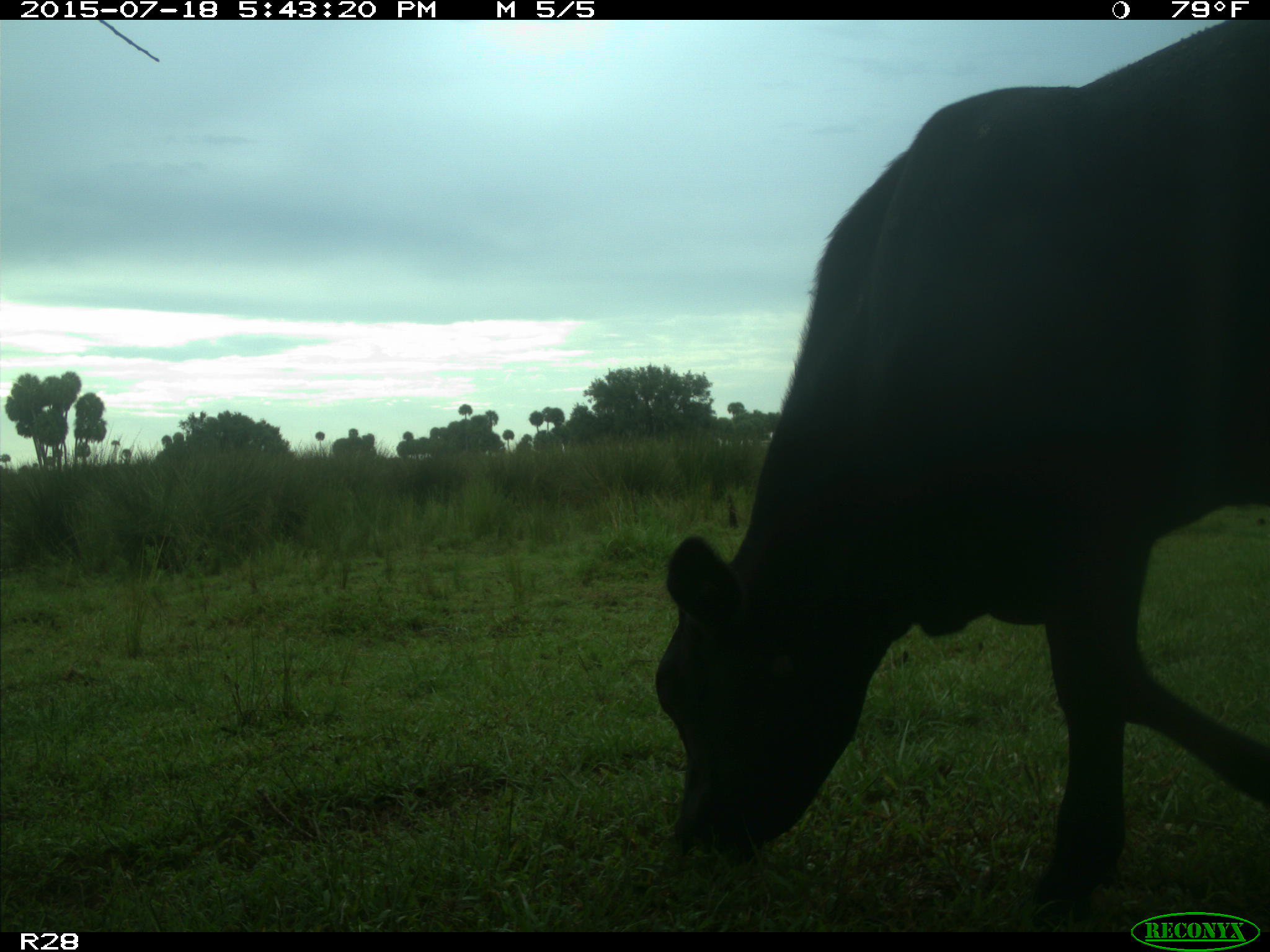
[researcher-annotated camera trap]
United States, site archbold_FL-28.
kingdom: Animalia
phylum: Chordata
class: Mammalia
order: Artiodactyla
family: Bovidae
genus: Bos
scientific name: Bos taurus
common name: domestic cow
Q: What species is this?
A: Bos taurus (domestic cow).